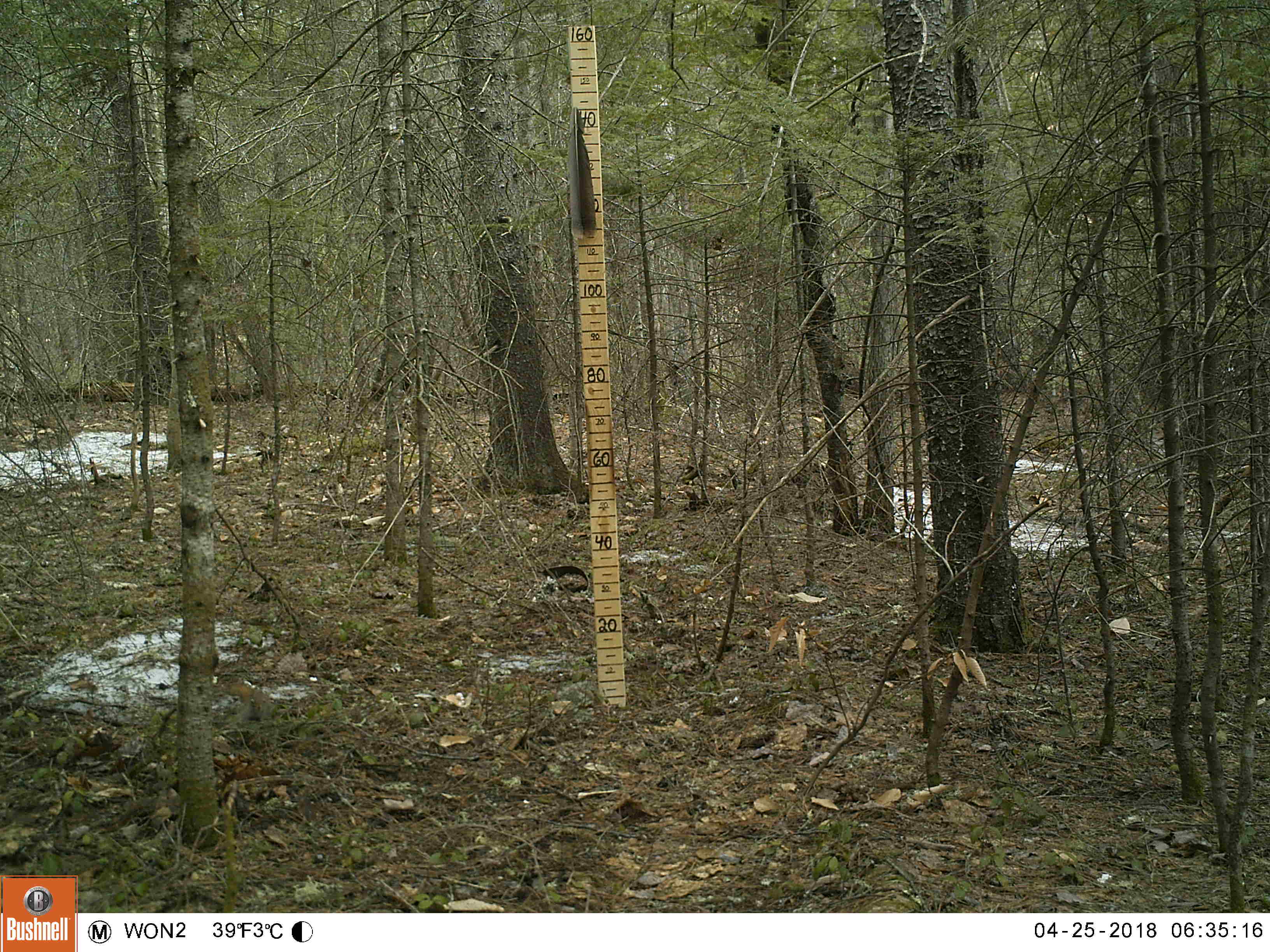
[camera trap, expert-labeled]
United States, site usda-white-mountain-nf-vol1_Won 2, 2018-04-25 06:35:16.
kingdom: Animalia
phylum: Chordata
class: Mammalia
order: Rodentia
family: Sciuridae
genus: Tamiasciurus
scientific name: Tamiasciurus hudsonicus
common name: red squirrel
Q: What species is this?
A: Red squirrel (Tamiasciurus hudsonicus).